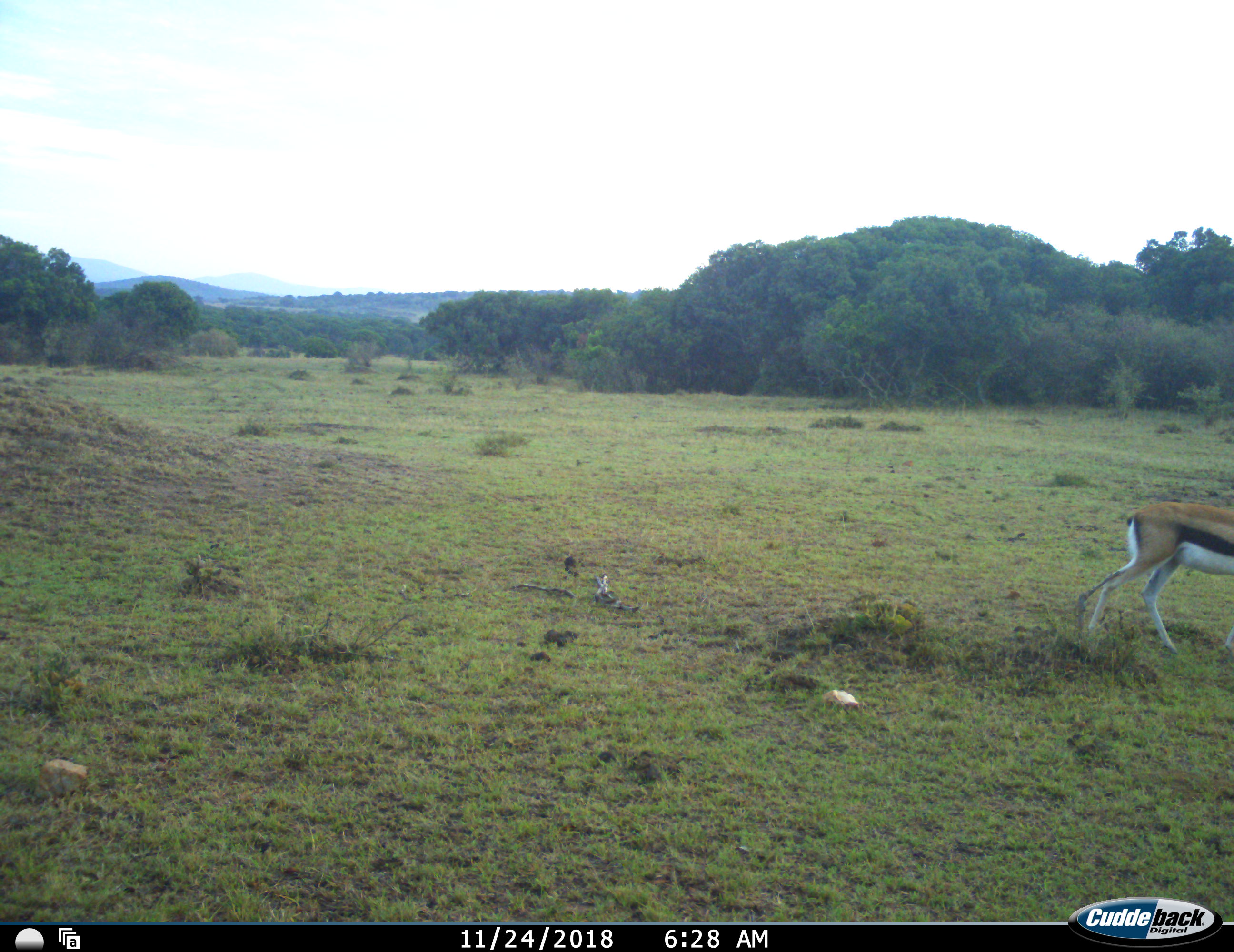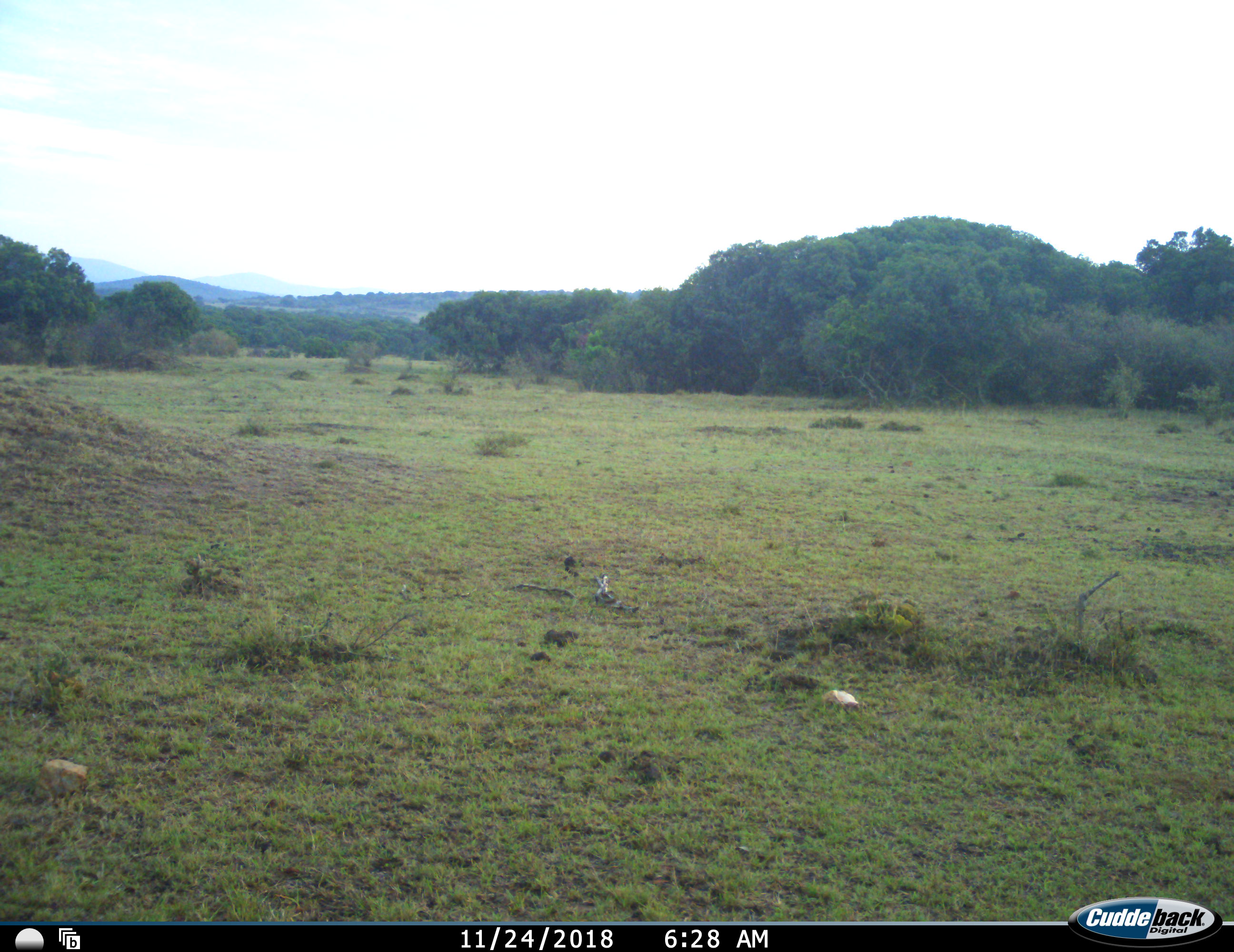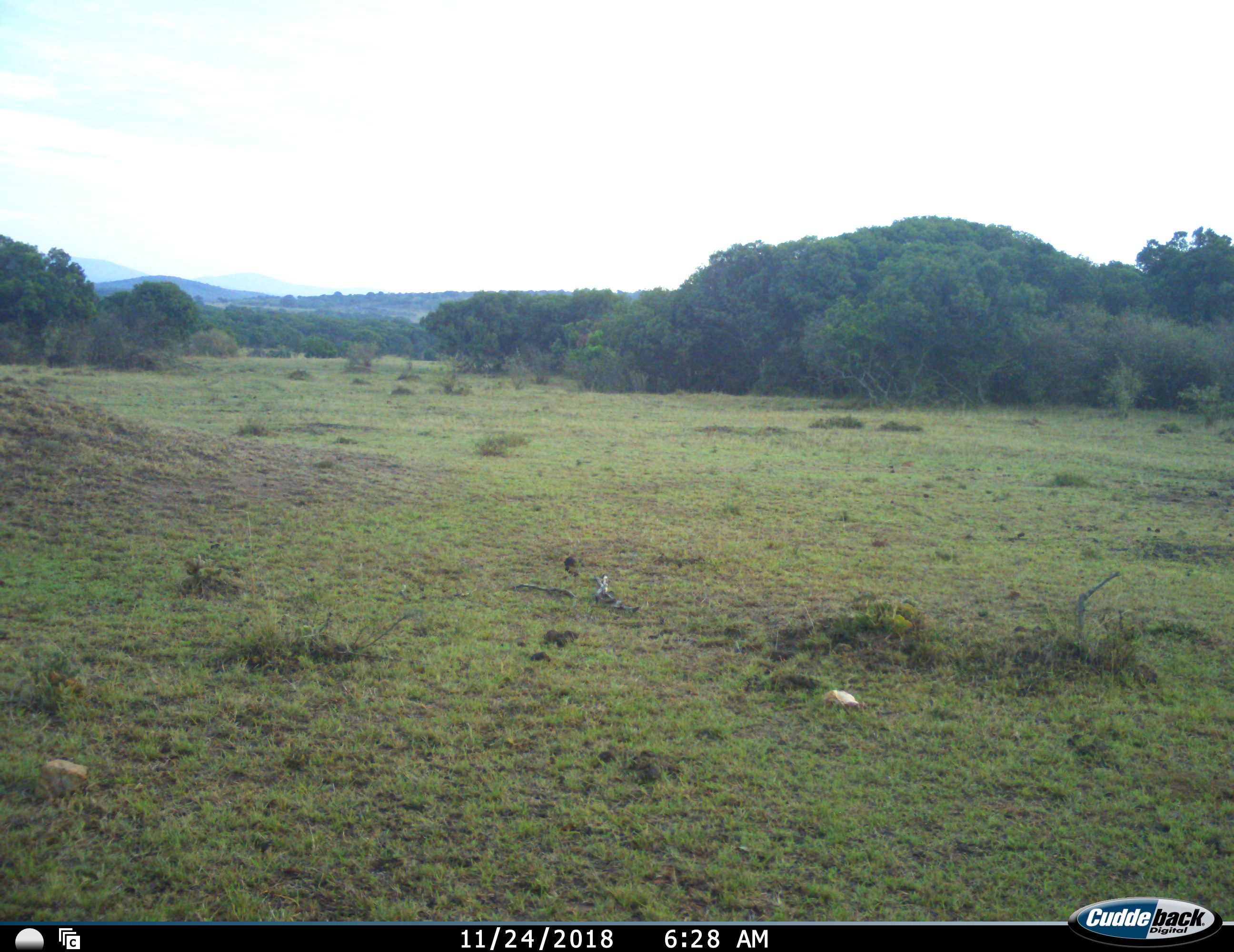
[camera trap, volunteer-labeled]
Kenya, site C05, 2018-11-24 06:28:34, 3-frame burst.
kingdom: Animalia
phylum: Chordata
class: Mammalia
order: Artiodactyla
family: Bovidae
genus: Eudorcas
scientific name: Eudorcas thomsonii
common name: thomson's gazelle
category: gazellethomsons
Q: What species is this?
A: Gazellethomsons (thomson's gazelle) (Eudorcas thomsonii).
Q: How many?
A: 1.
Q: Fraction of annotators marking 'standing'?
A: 0%.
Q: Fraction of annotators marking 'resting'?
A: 0%.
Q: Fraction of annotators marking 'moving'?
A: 100%.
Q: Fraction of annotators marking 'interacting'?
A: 0%.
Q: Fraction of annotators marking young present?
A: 0%.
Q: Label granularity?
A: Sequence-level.